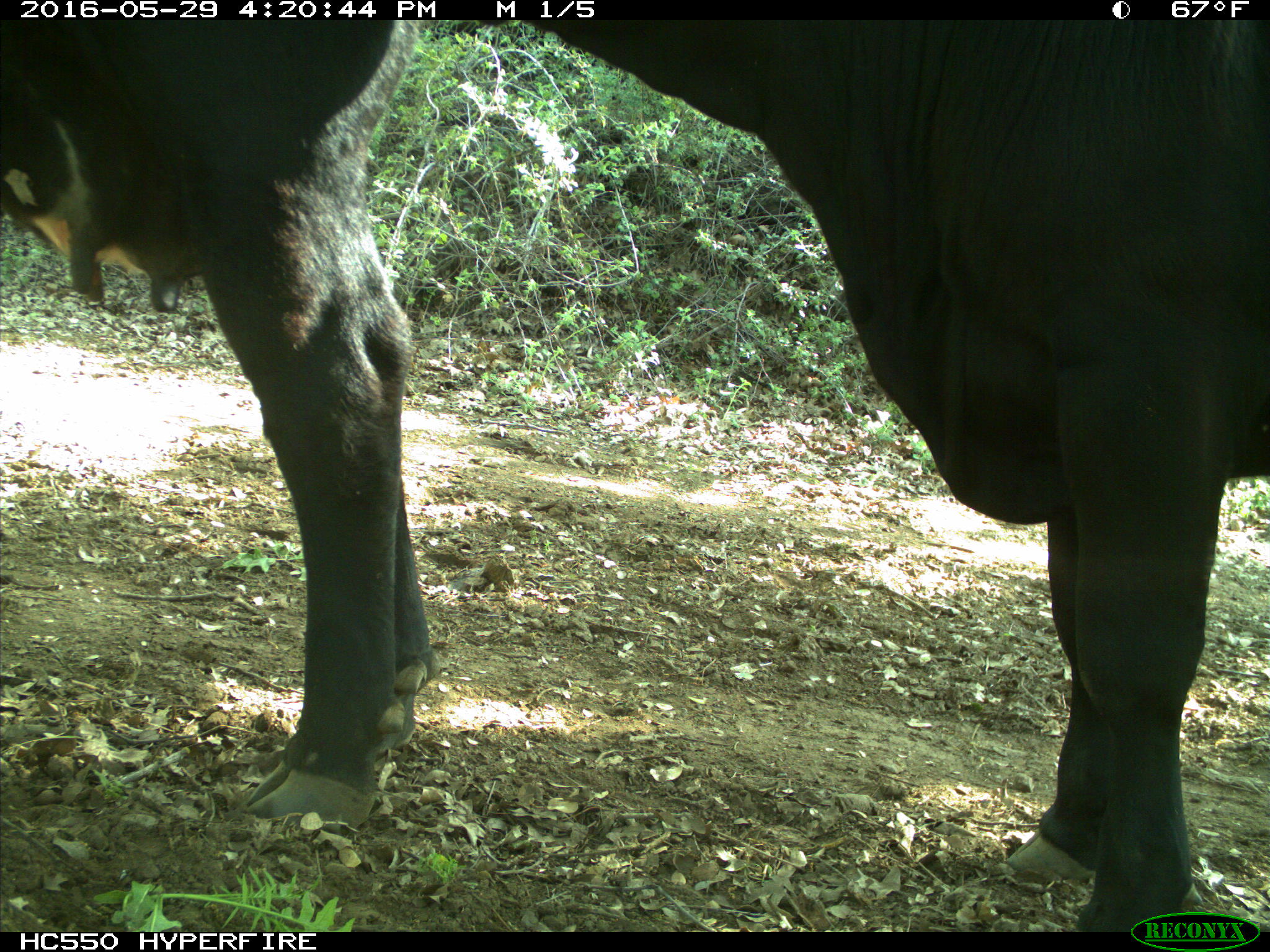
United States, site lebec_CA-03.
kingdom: Animalia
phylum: Chordata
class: Mammalia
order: Artiodactyla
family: Bovidae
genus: Bos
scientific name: Bos taurus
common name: domestic cow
Bos taurus (domestic cow).